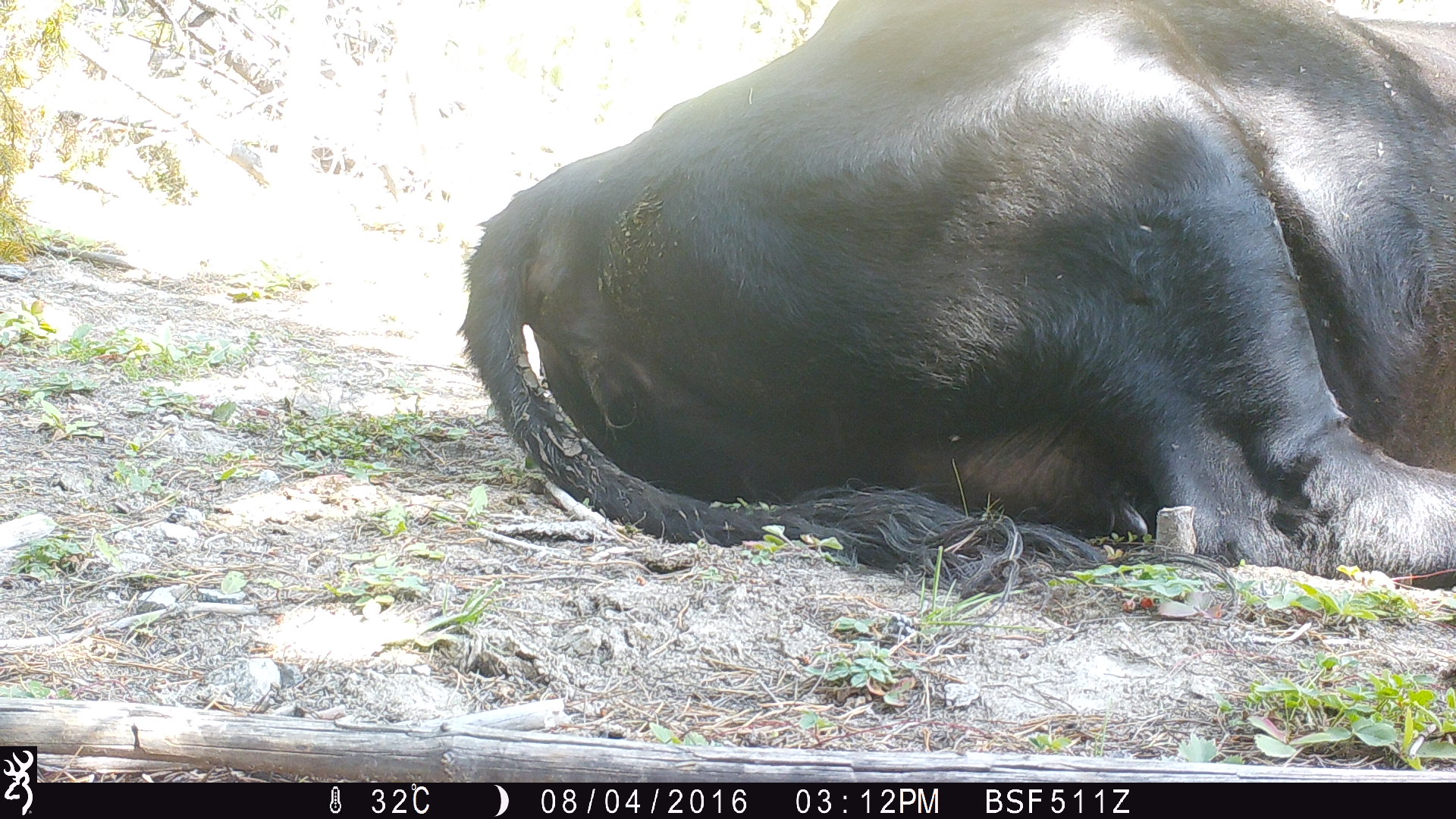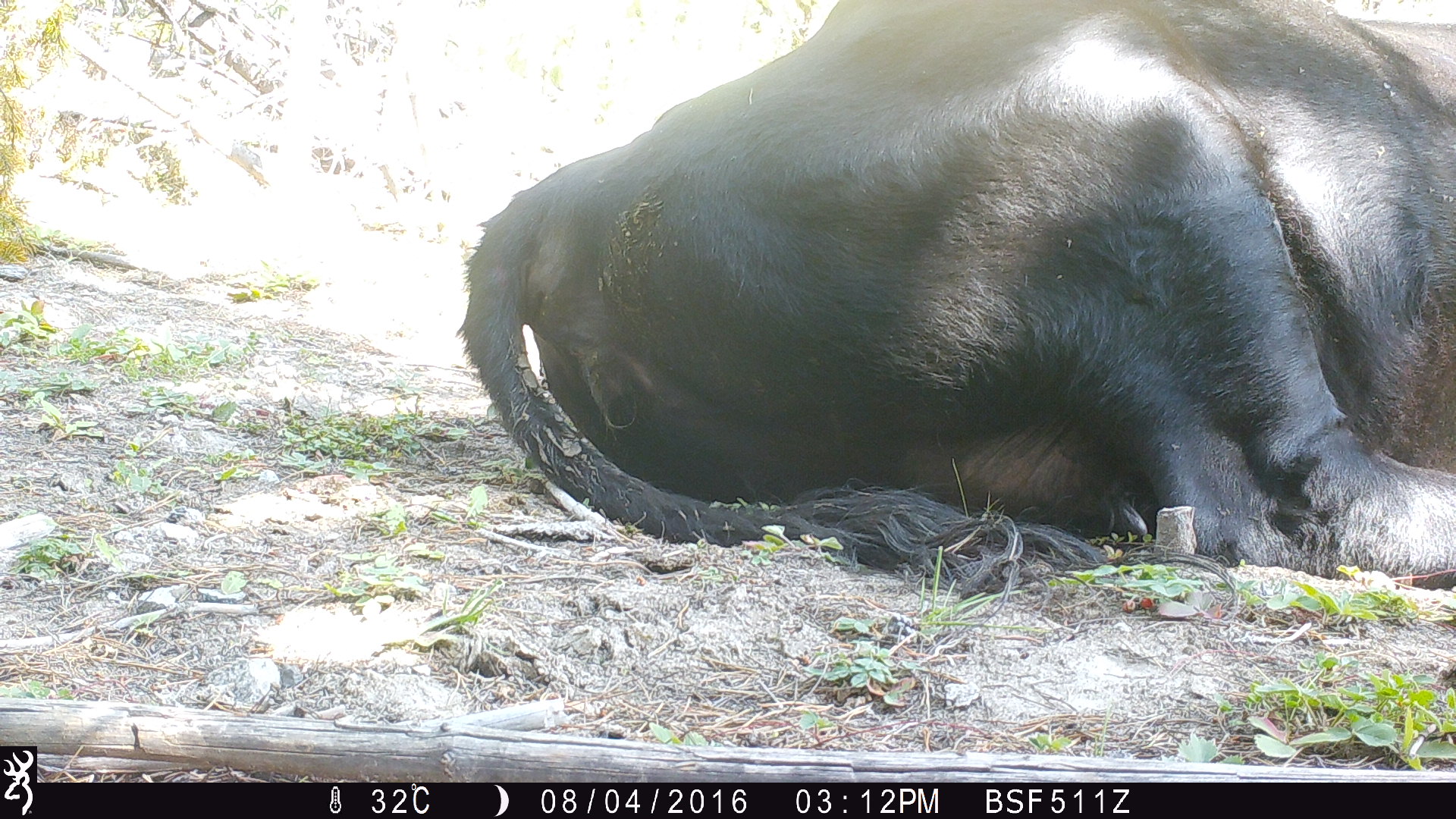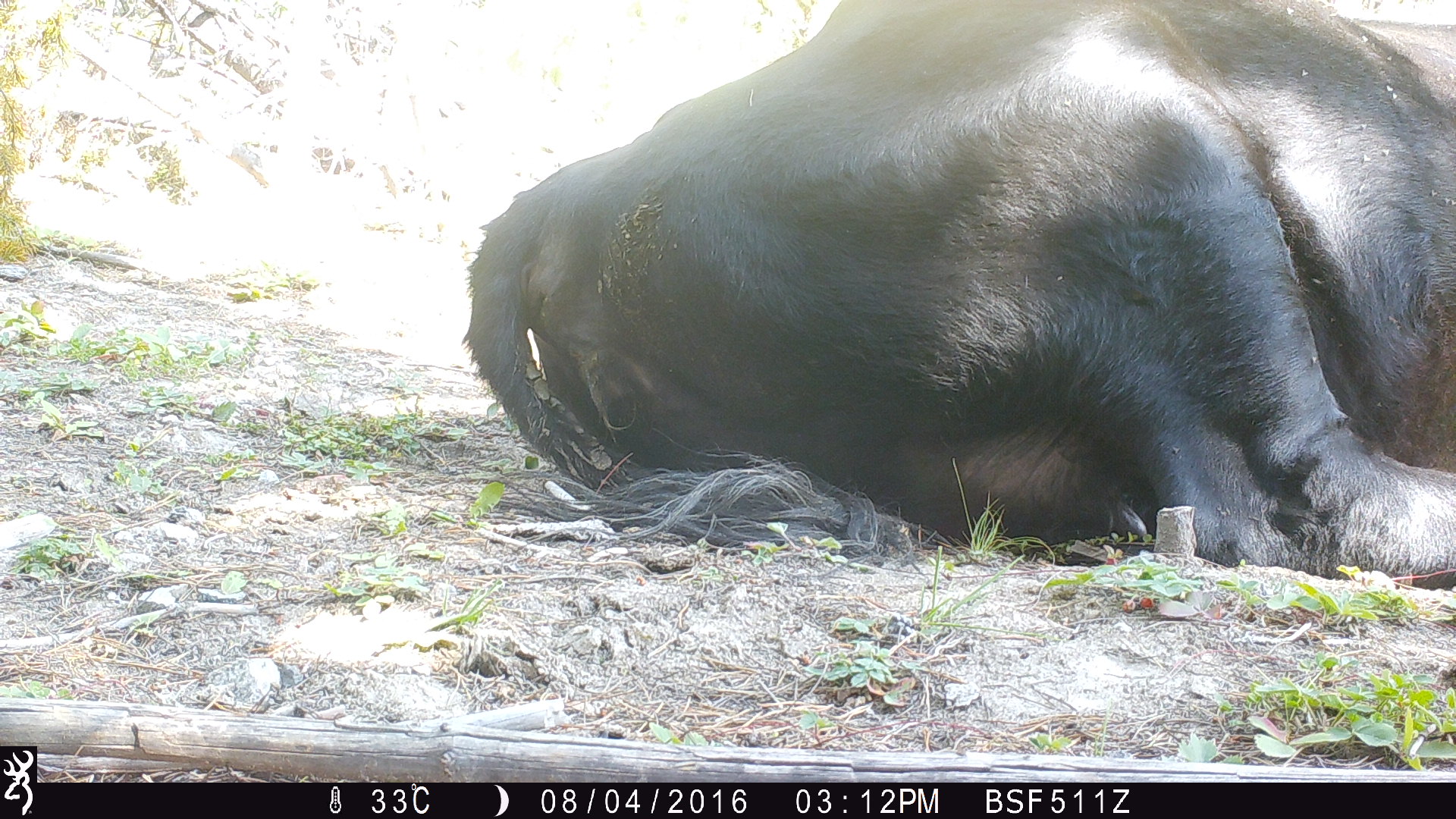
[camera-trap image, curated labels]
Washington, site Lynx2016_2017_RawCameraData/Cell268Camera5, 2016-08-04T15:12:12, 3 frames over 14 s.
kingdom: Animalia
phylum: Chordata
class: Mammalia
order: Artiodactyla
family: Bovidae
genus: Bos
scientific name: Bos taurus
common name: domestic cattle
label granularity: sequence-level